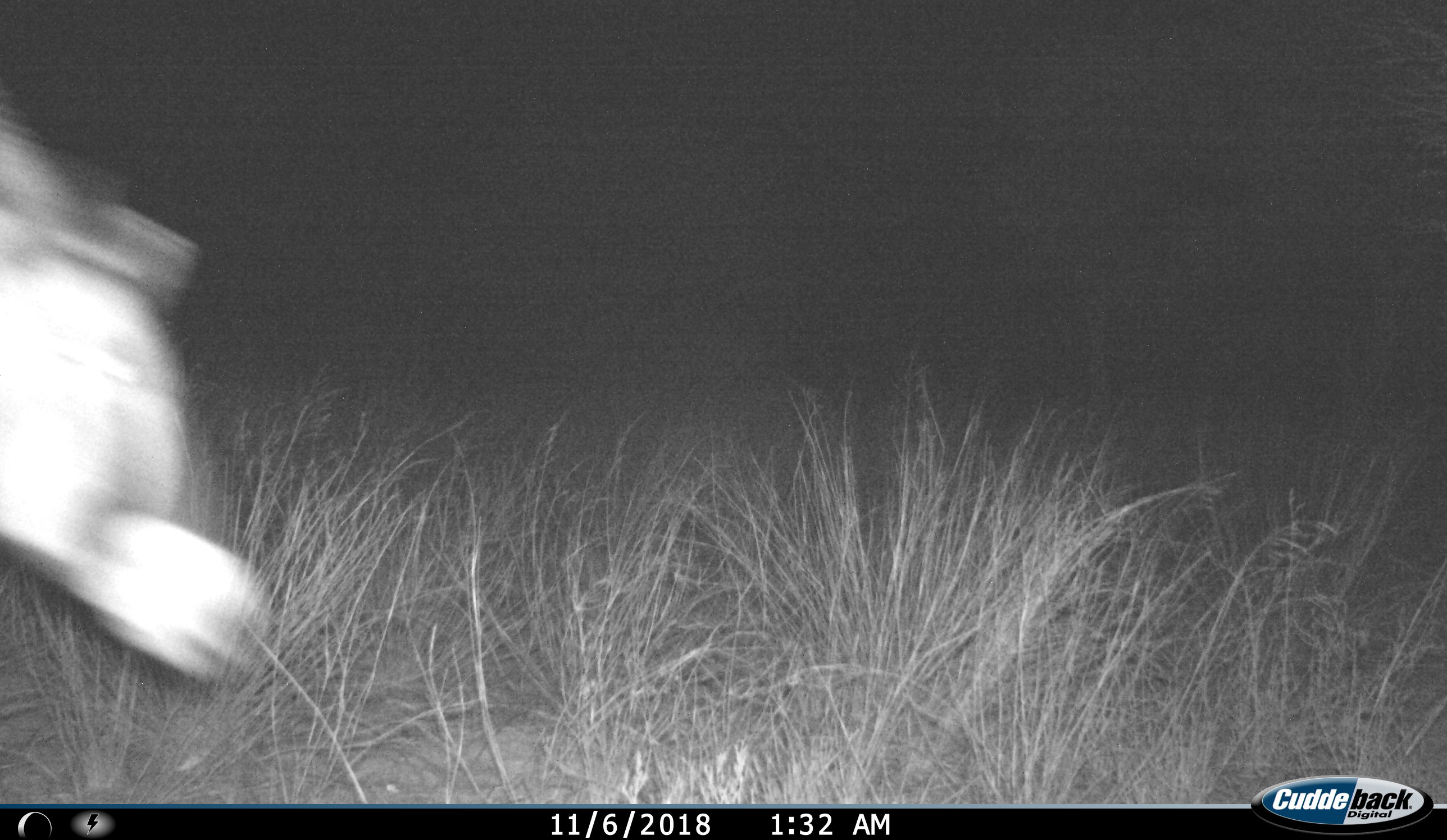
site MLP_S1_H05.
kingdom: Animalia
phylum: Chordata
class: Mammalia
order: Artiodactyla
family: Bovidae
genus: Oryx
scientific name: Oryx gazella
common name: gemsbok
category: oryx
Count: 1.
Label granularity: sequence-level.